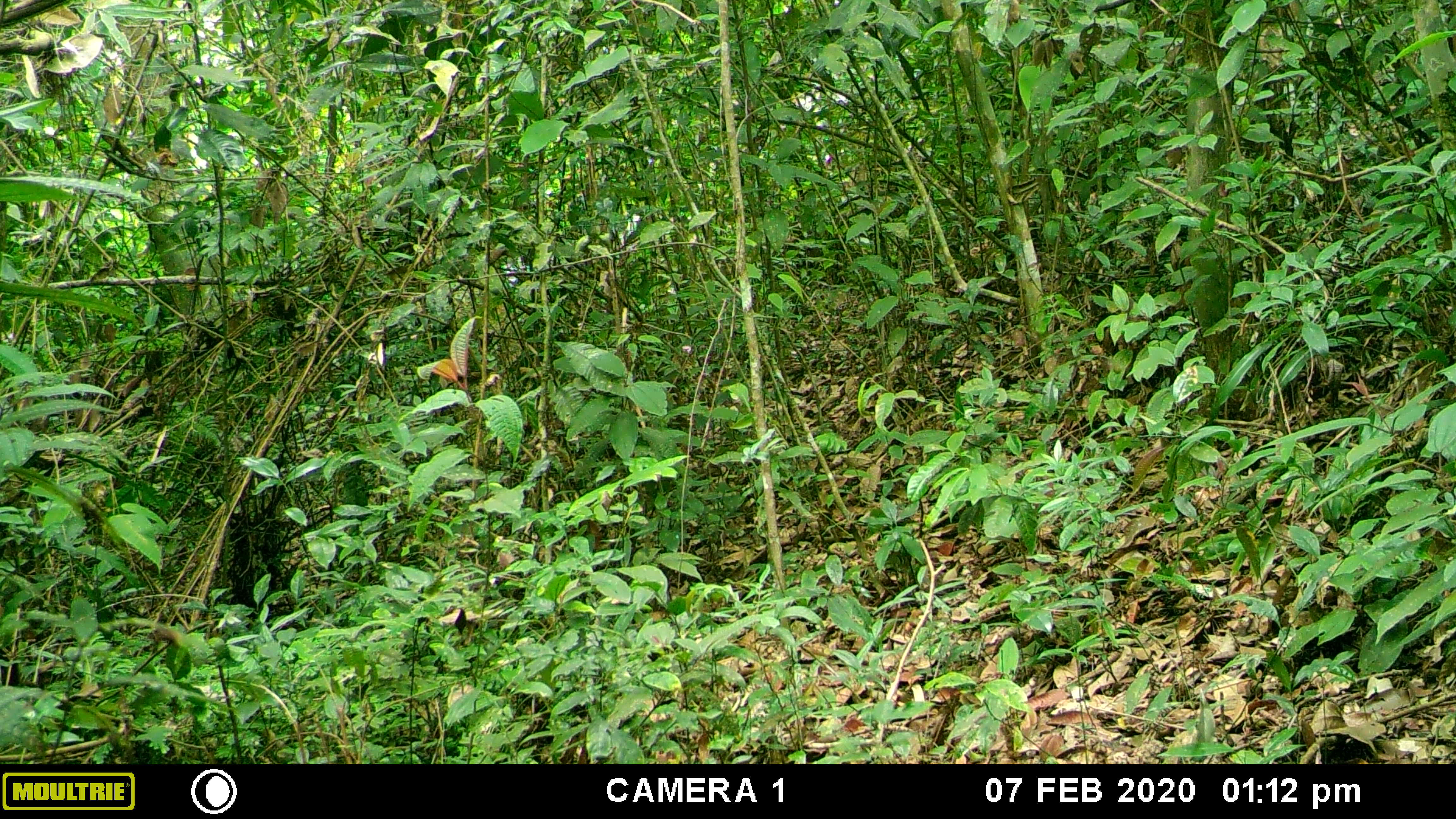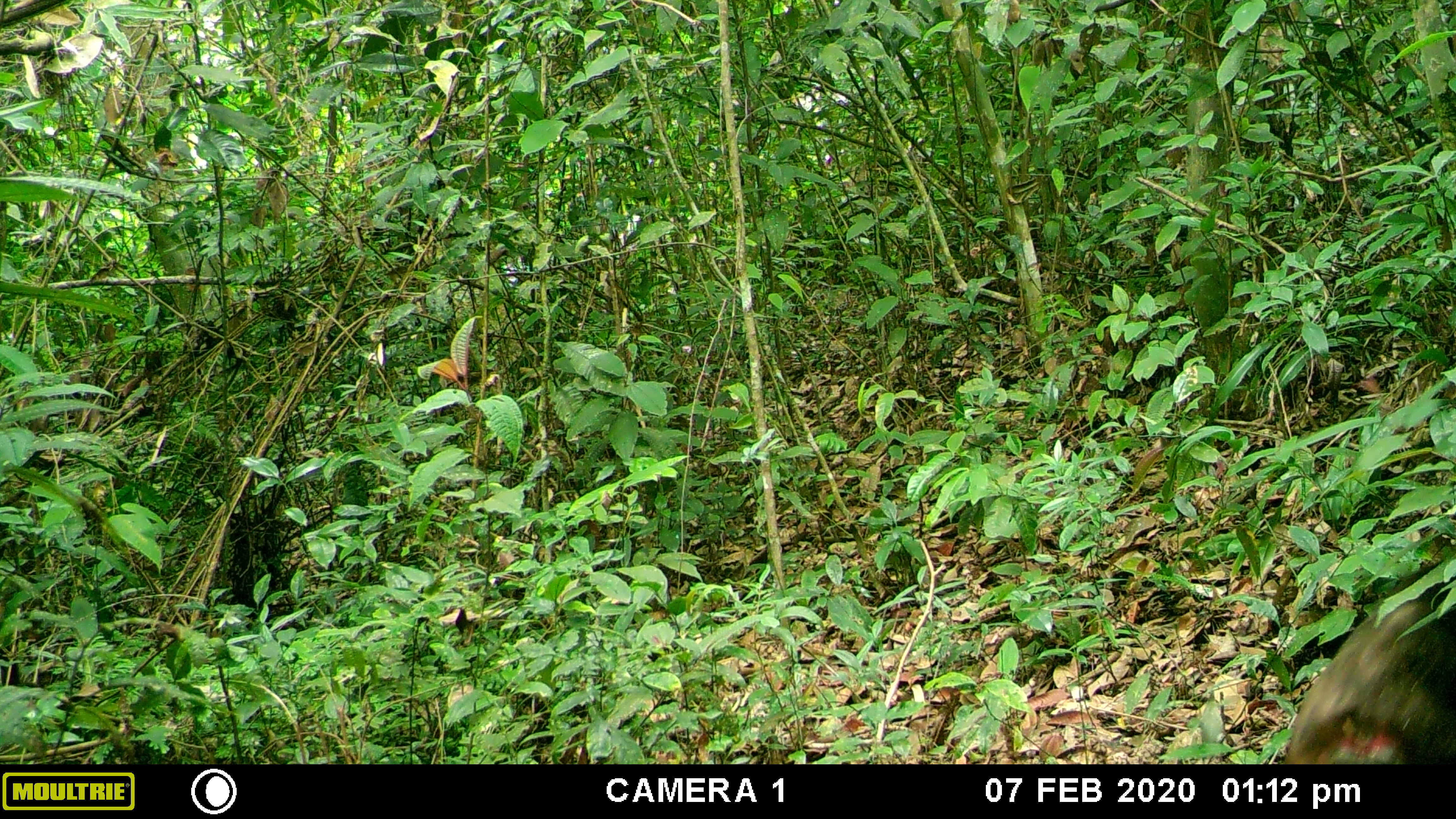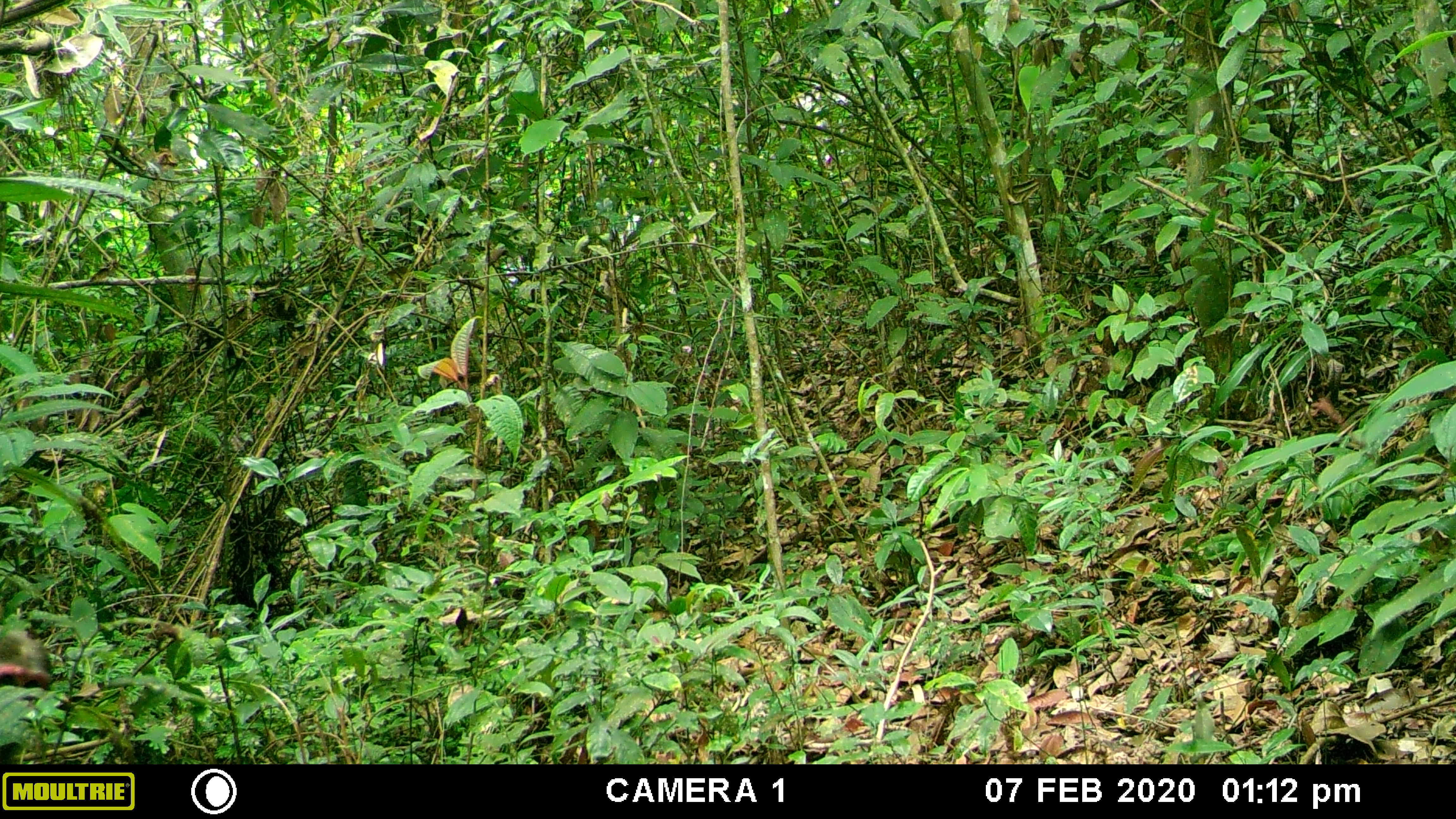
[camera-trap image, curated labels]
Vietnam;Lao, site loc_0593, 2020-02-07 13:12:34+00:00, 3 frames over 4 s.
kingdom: Animalia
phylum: Chordata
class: Mammalia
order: Primates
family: Cercopithecidae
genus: Macaca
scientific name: Macaca arctoides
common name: stump-tailed macaque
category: stump tailed macaque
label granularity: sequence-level